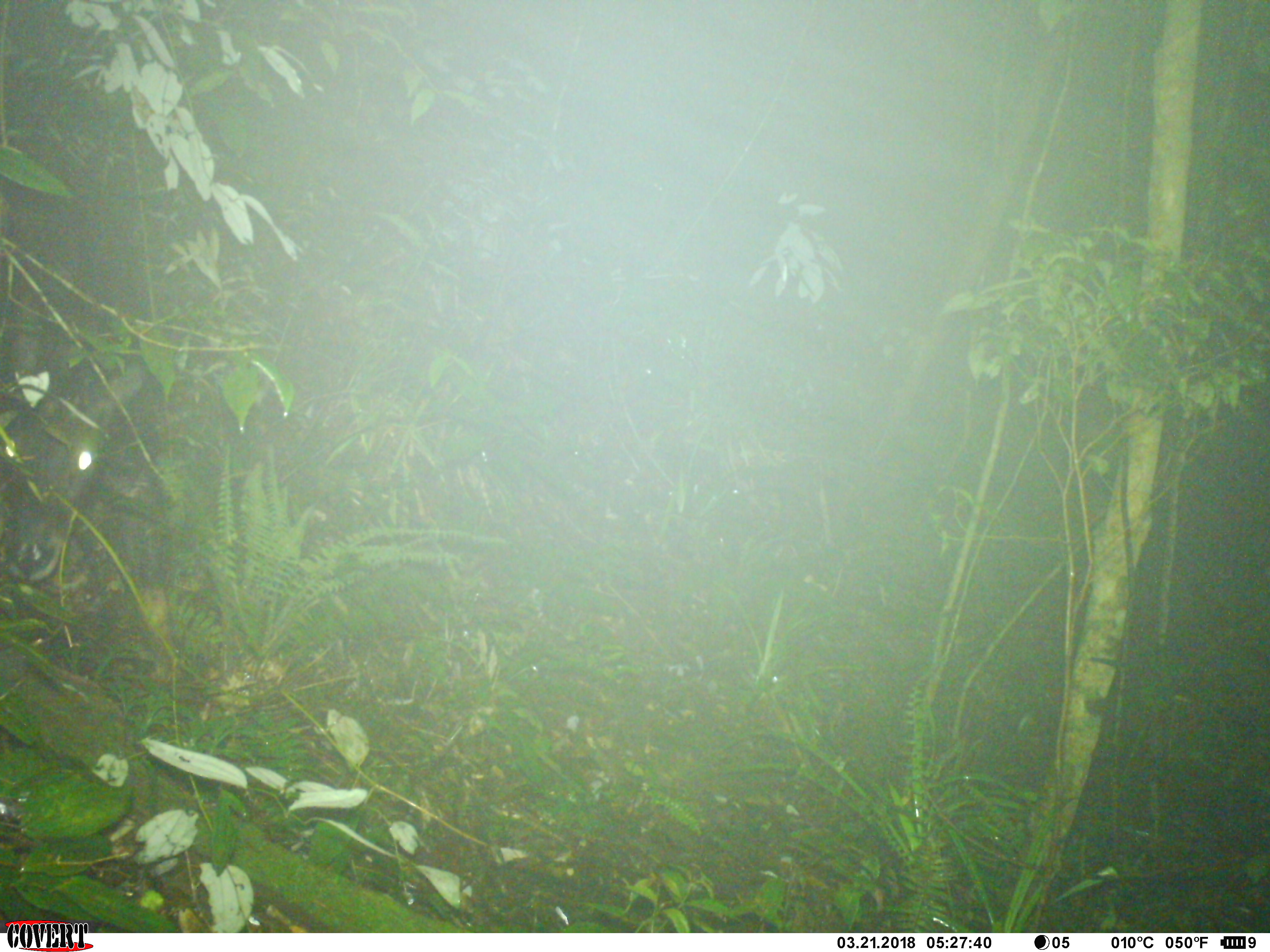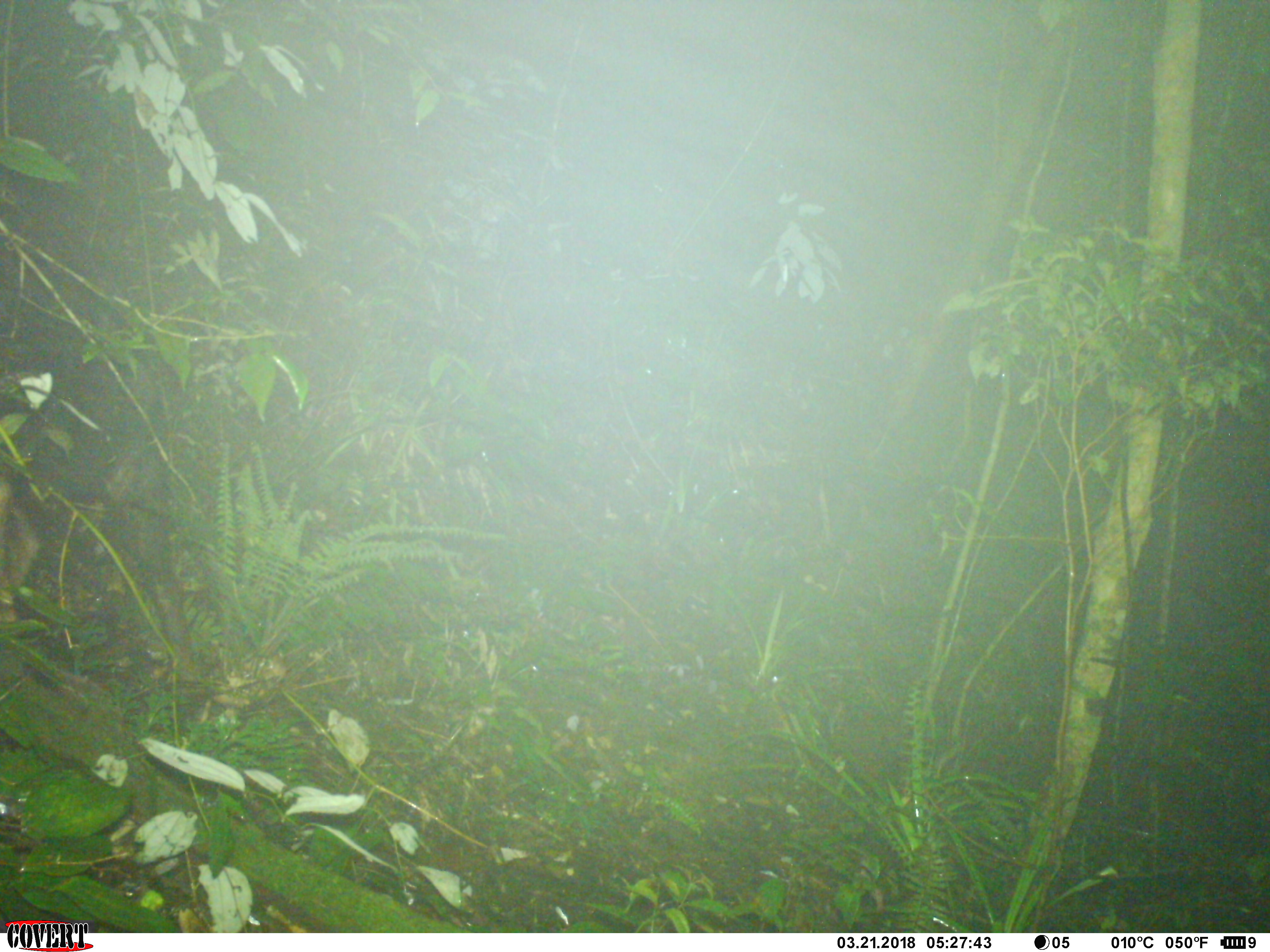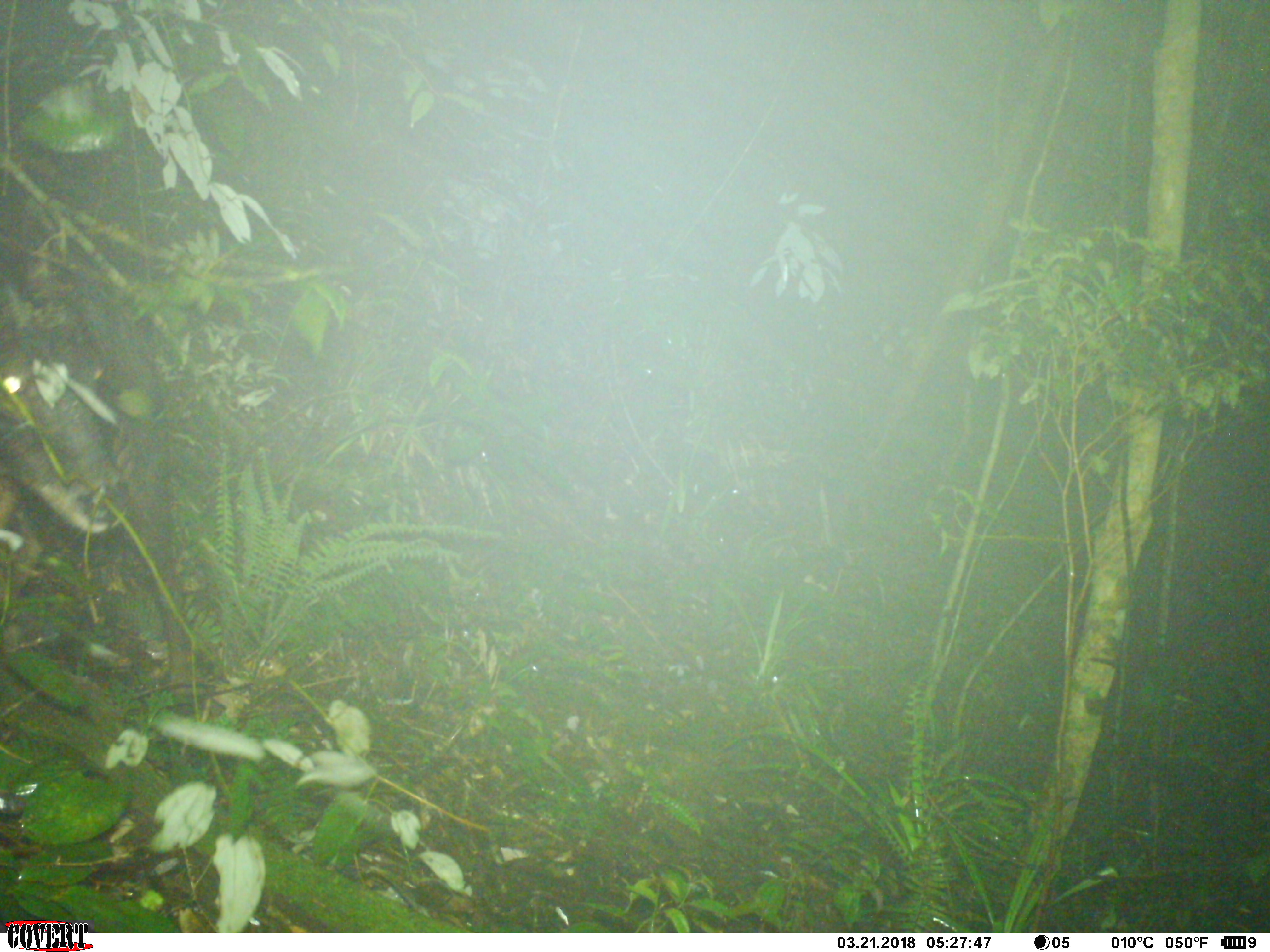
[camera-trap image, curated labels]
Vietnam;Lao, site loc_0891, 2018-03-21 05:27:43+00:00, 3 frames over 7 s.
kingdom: Animalia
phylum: Chordata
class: Mammalia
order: Artiodactyla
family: Bovidae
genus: Capricornis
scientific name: Capricornis sumatraensis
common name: chinese serow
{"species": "chinese serow (Capricornis sumatraensis)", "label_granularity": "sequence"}